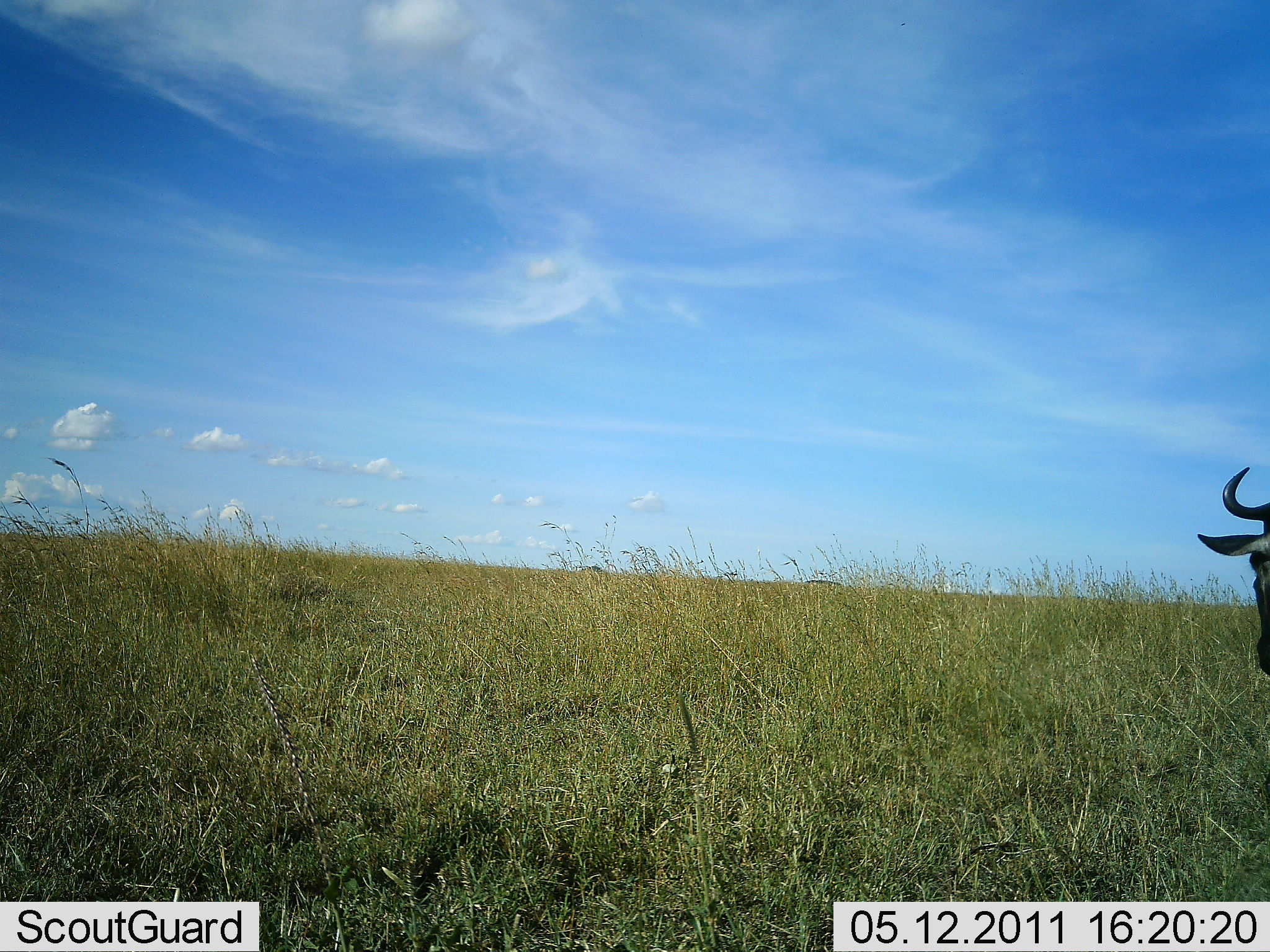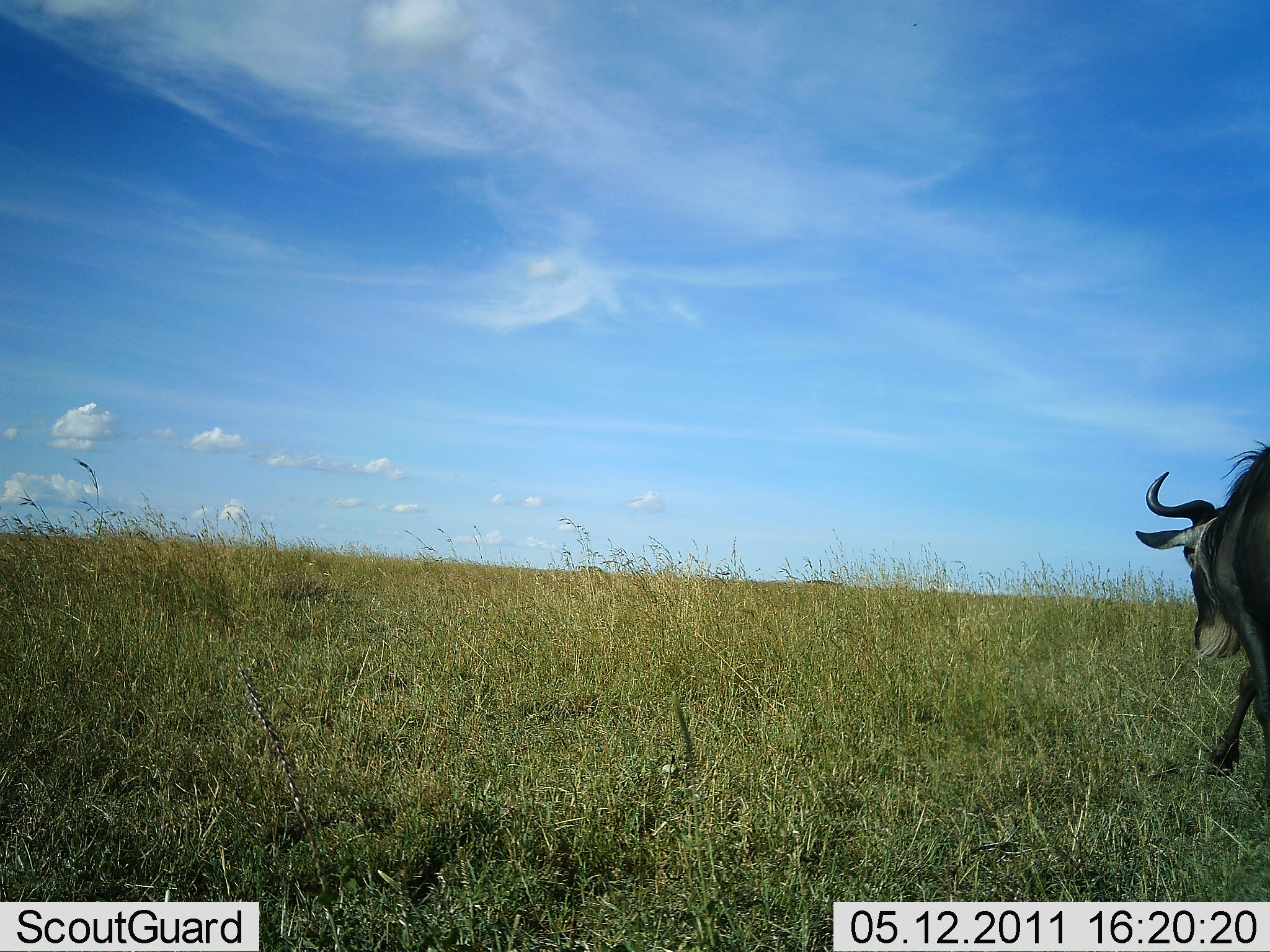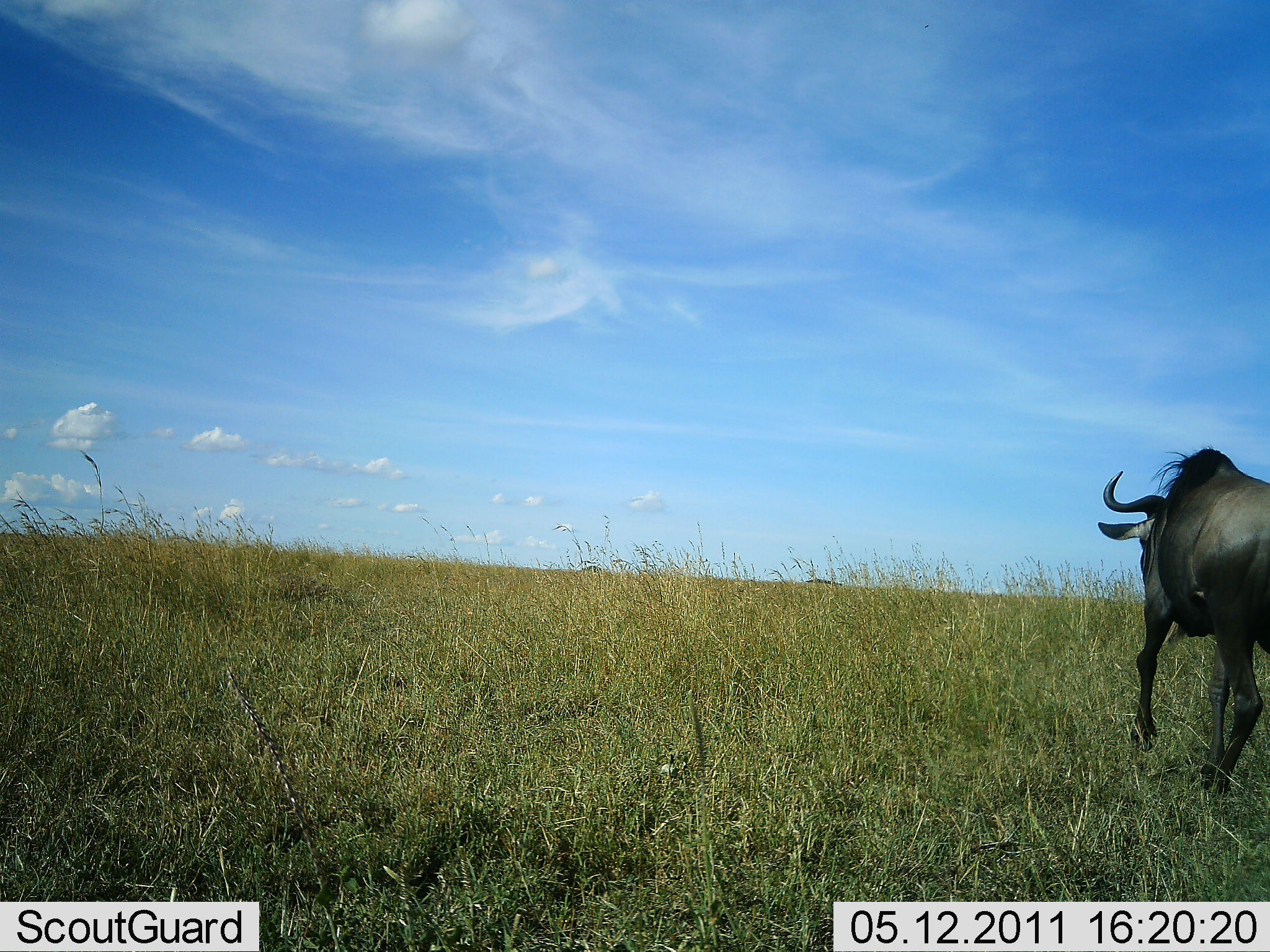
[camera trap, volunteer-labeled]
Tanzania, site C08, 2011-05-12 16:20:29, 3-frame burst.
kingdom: Animalia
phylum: Chordata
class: Mammalia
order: Artiodactyla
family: Bovidae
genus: Connochaetes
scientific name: Connochaetes taurinus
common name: blue wildebeest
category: wildebeest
Wildebeest (blue wildebeest) (Connochaetes taurinus), count 1. Behavior (volunteer vote fractions): standing 15%, resting 0%, moving 100%, interacting 0%. Young present (vote fraction): 0%. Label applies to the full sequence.